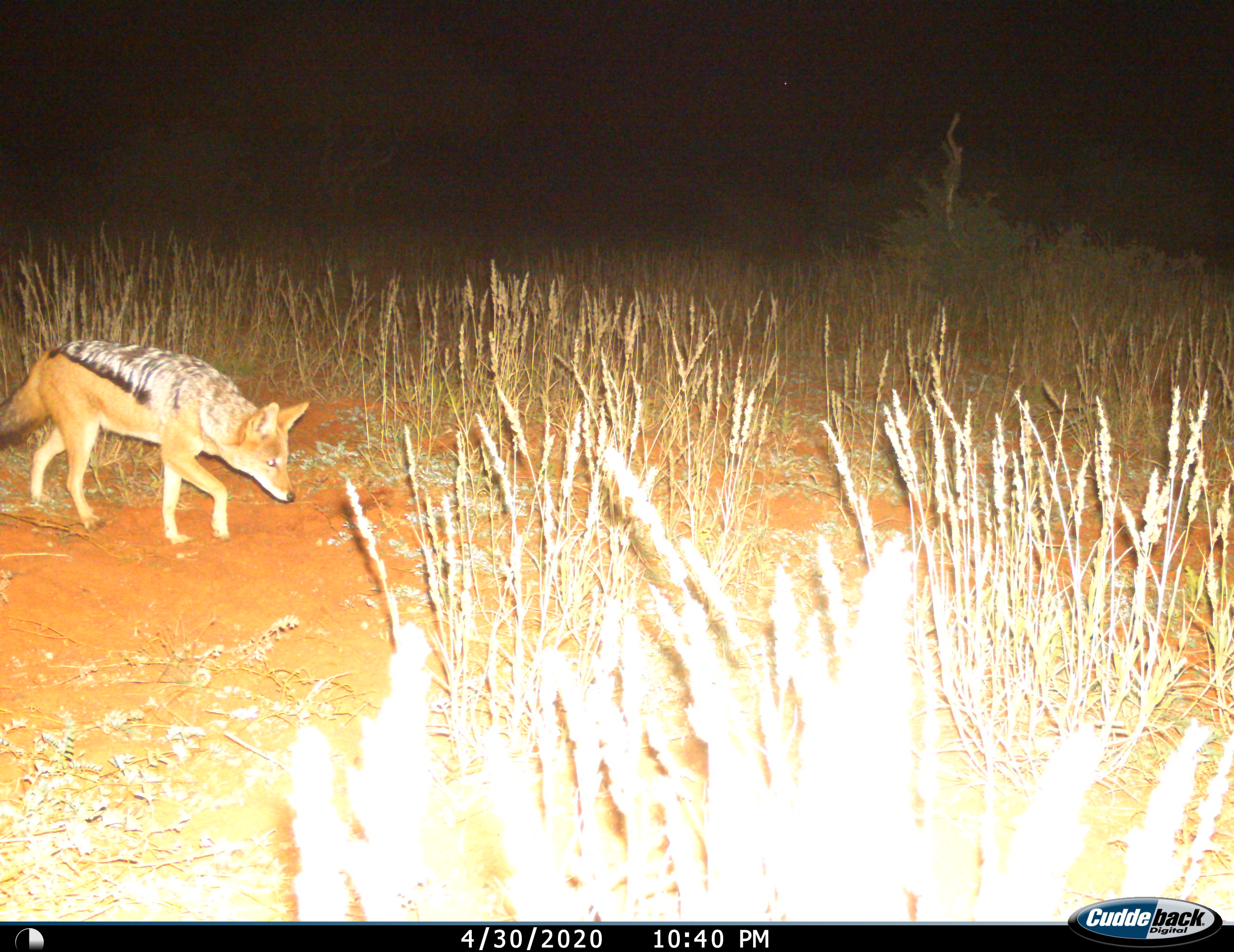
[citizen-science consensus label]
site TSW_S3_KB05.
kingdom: Animalia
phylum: Chordata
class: Mammalia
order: Carnivora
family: Canidae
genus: Lupulella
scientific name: Lupulella mesomelas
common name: black-backed jackal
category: jackalblackbacked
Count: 1.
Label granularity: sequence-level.